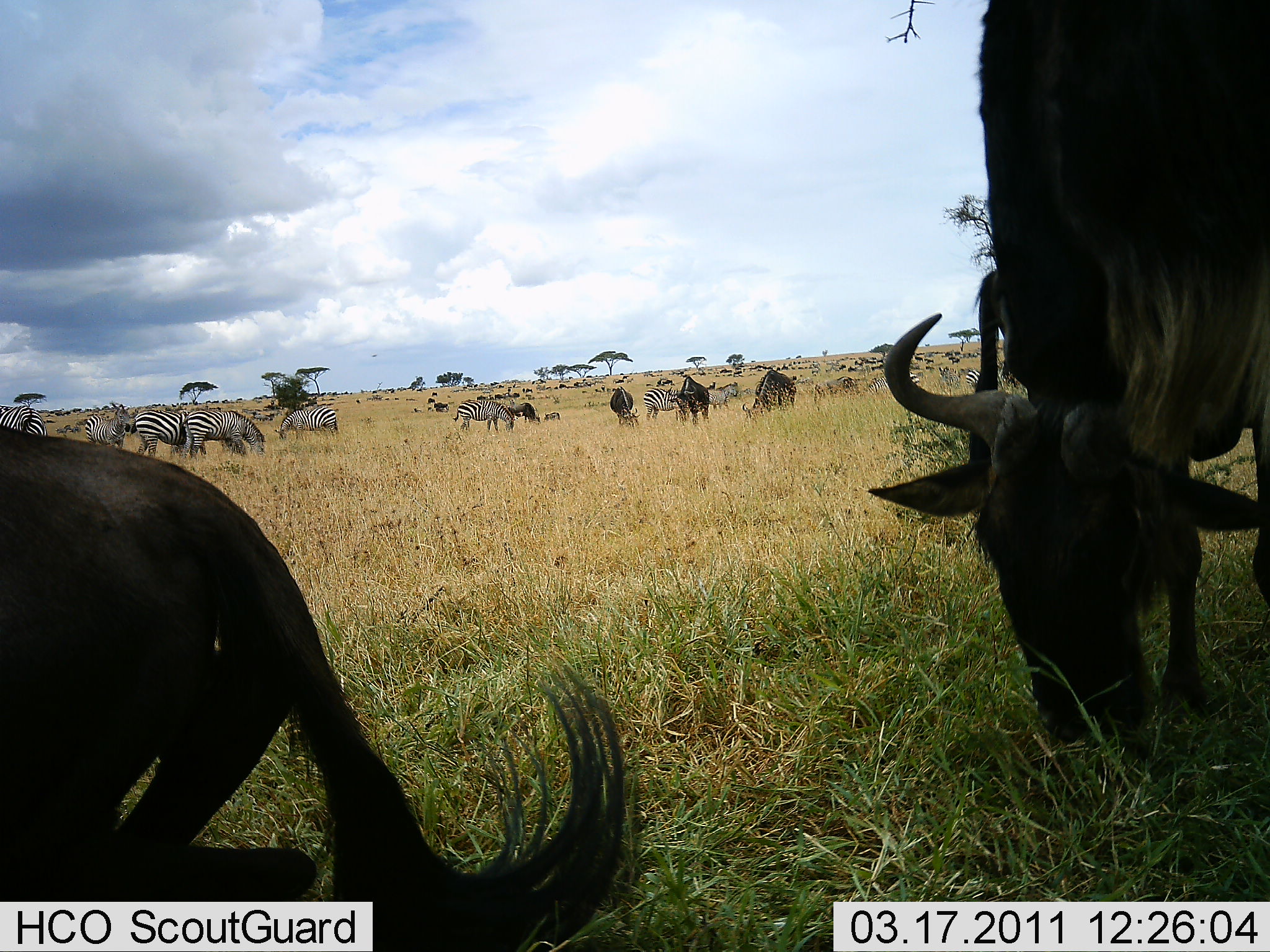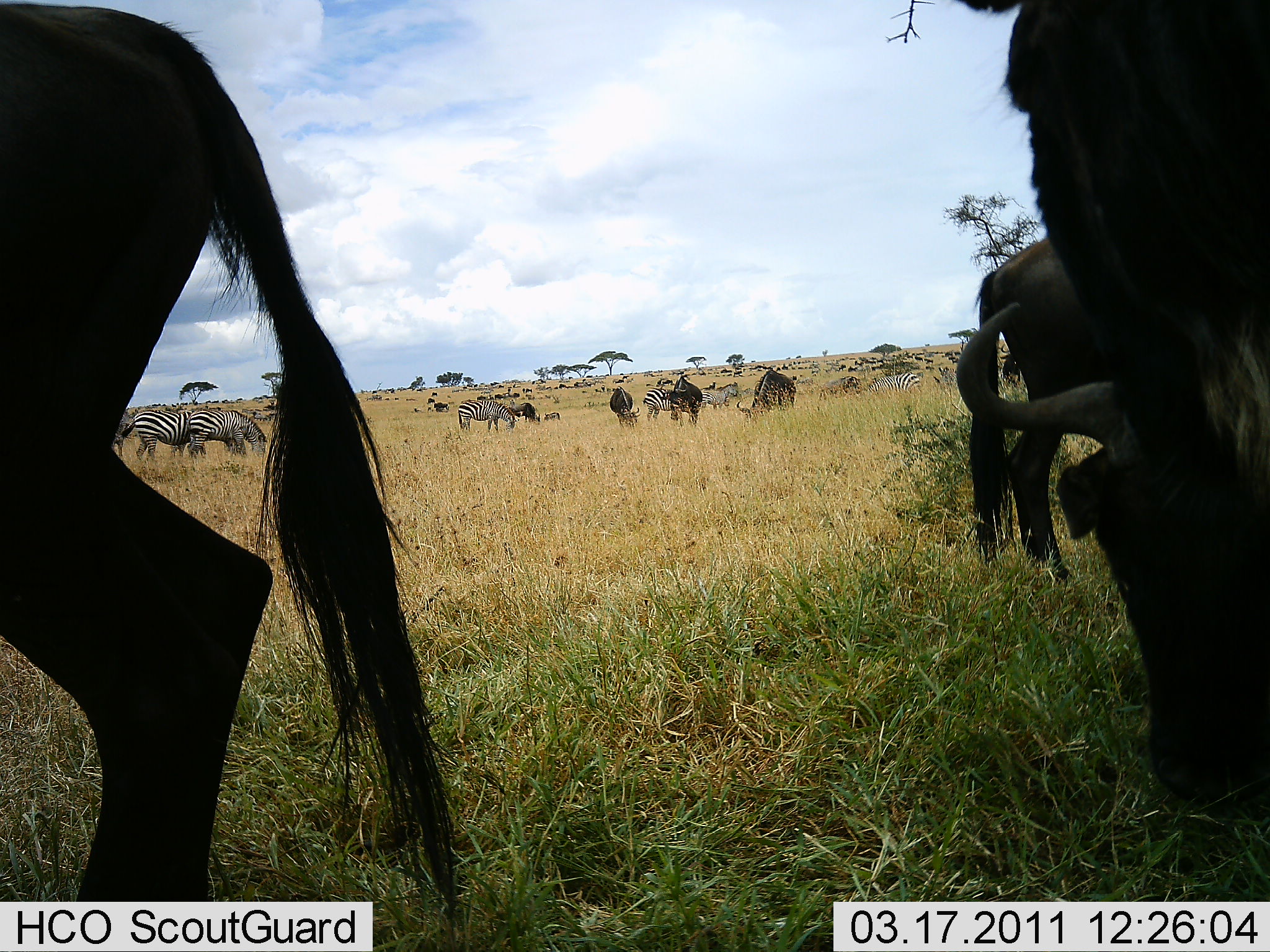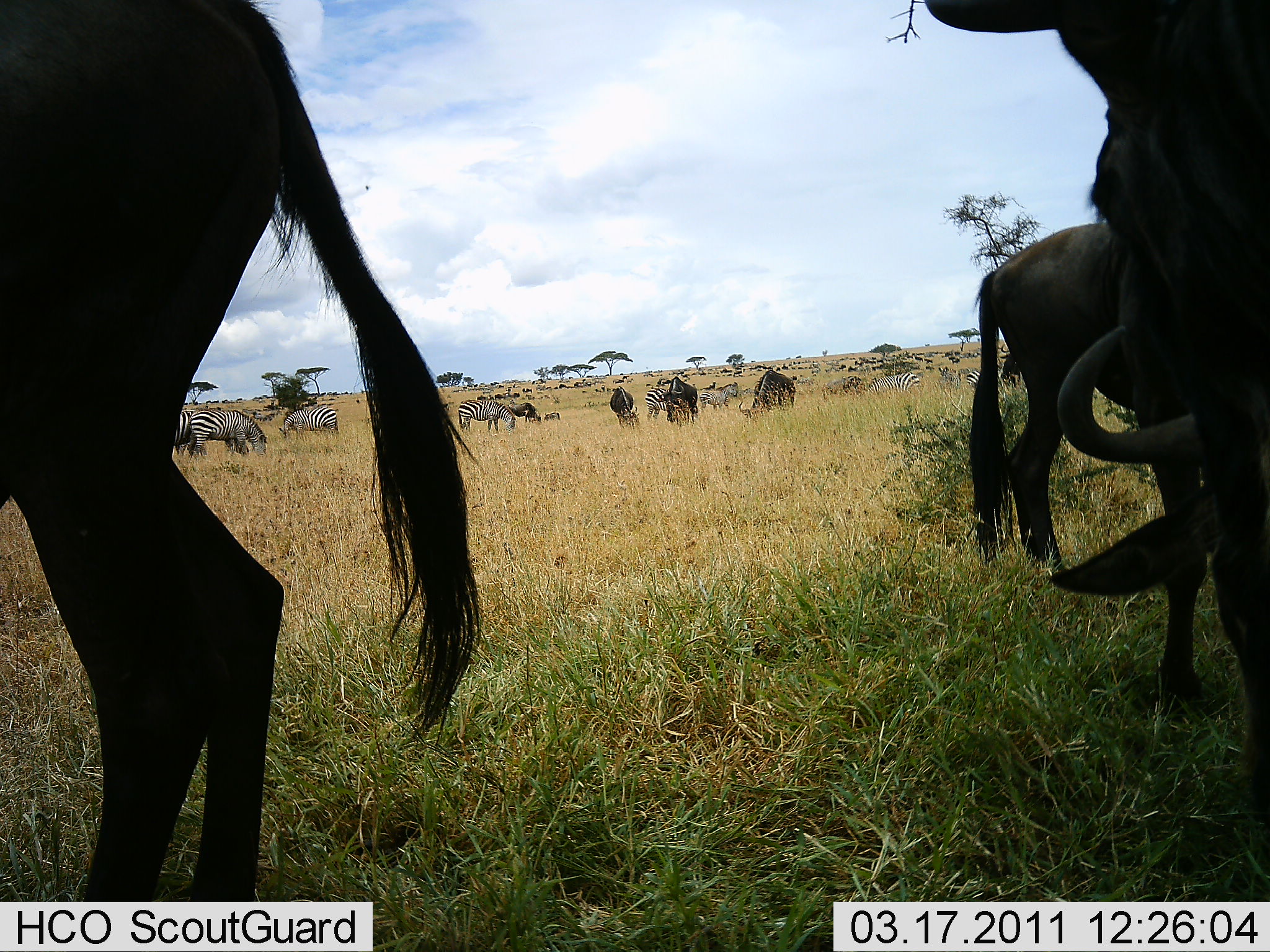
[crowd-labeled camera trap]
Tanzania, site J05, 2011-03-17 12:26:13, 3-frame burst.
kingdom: Animalia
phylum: Chordata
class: Mammalia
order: Artiodactyla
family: Bovidae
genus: Connochaetes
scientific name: Connochaetes taurinus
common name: blue wildebeest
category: wildebeest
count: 6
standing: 46%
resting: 15%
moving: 46%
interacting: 15%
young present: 0%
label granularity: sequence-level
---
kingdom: Animalia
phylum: Chordata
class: Mammalia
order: Perissodactyla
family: Equidae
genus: Equus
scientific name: Equus quagga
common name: plains zebra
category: zebra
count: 11-50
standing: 62%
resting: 0%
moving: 54%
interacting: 8%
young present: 0%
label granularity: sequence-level